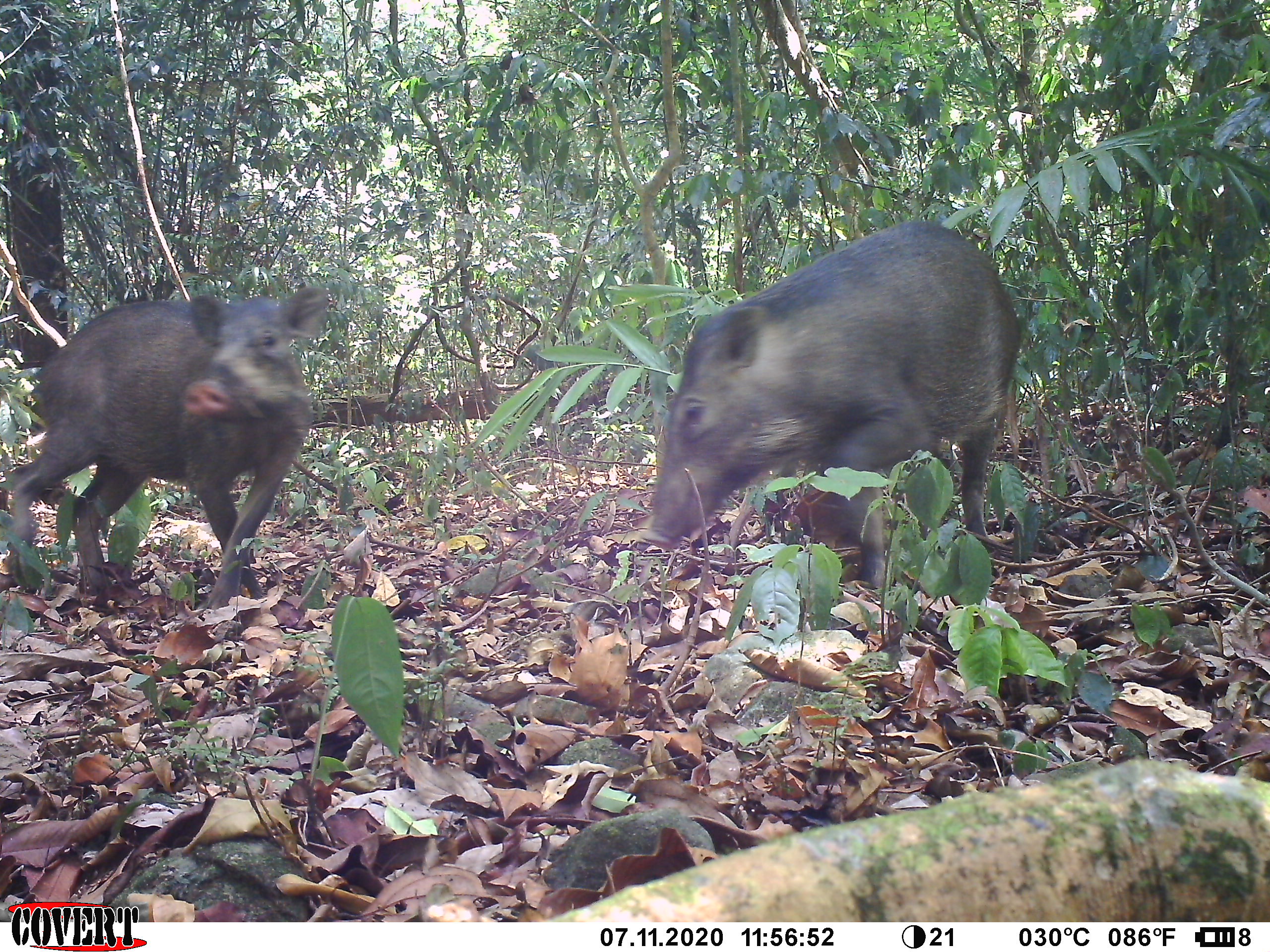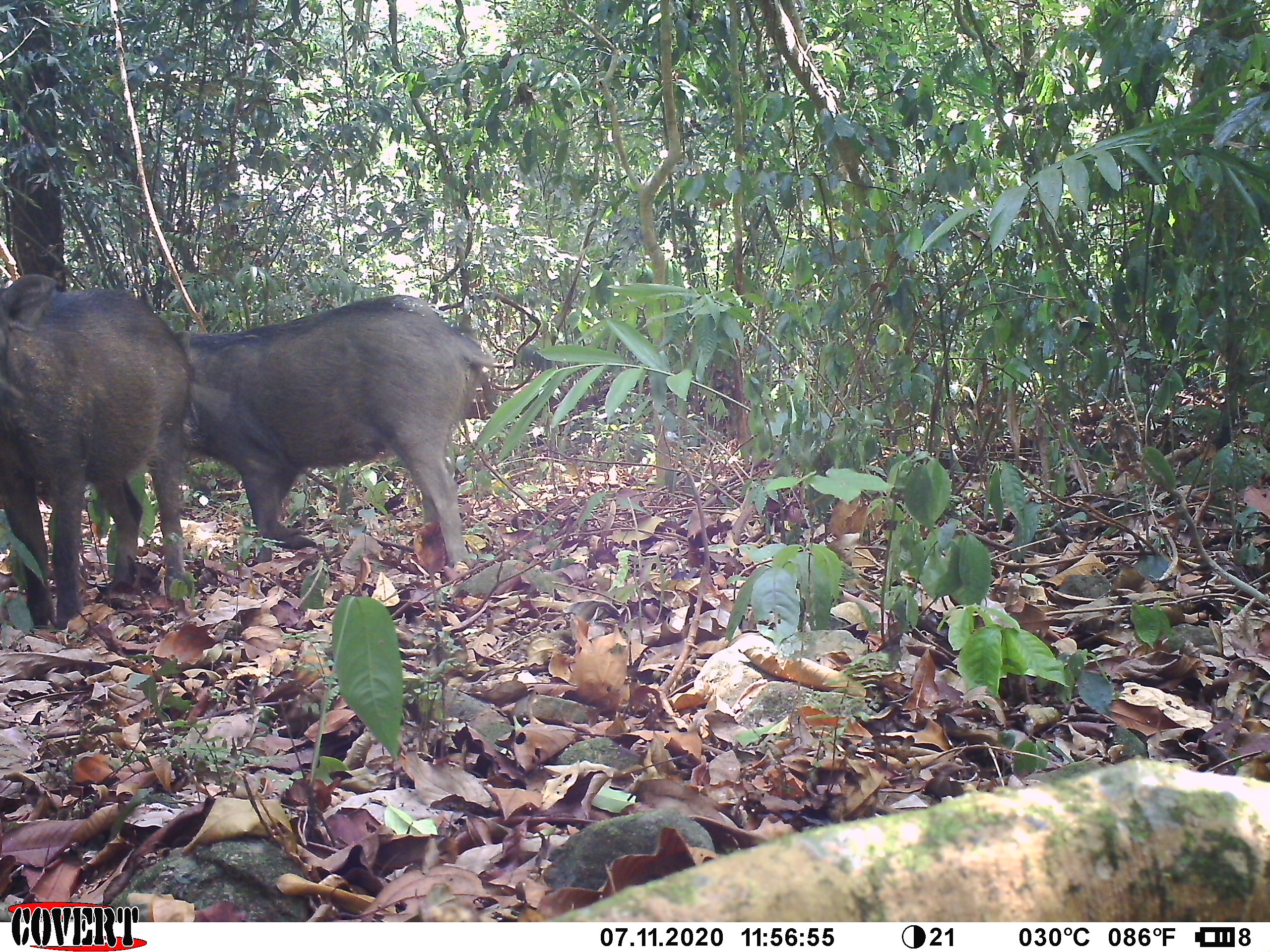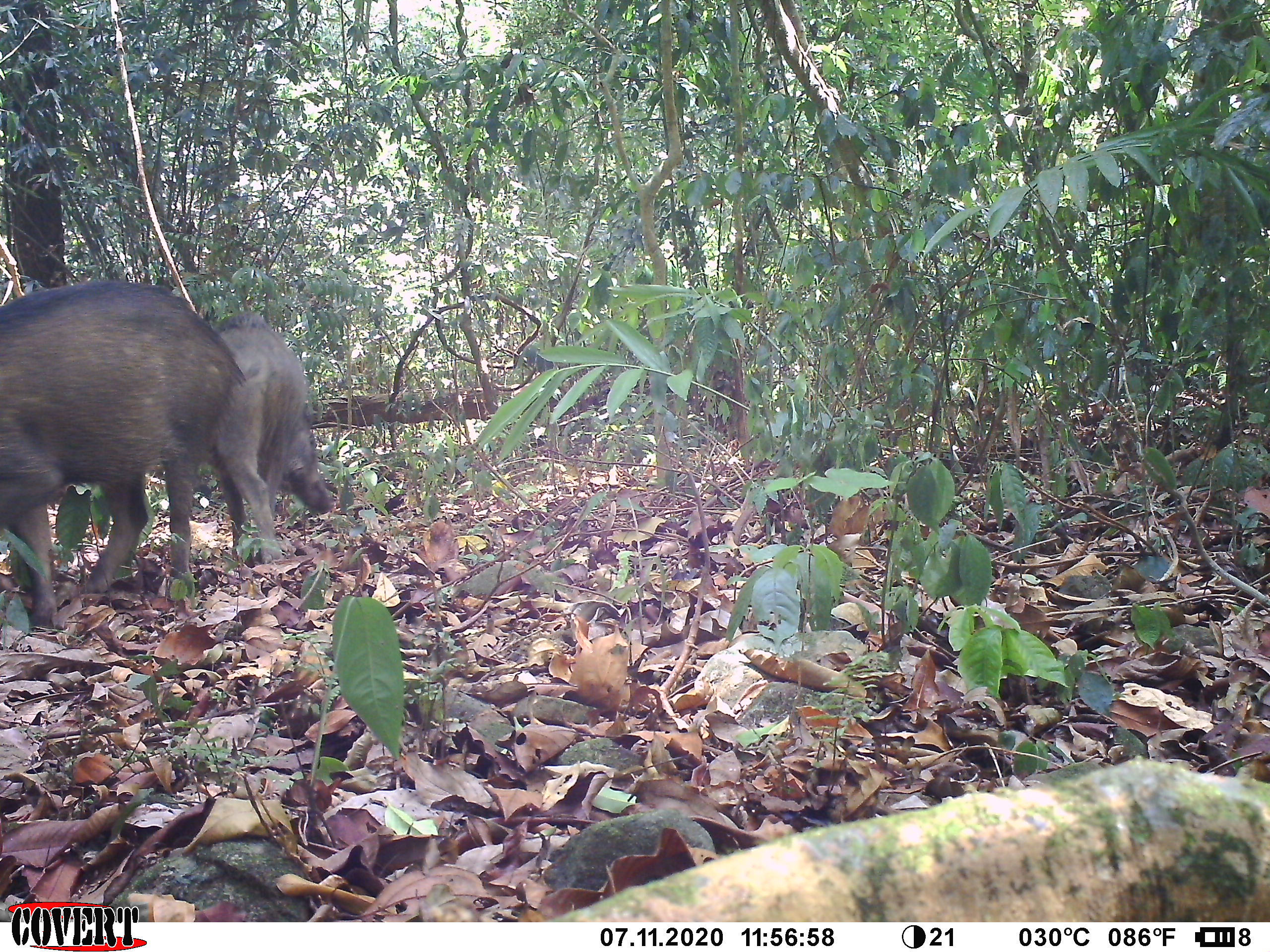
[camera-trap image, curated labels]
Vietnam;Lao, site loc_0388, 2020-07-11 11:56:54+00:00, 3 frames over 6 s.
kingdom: Animalia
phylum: Chordata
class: Mammalia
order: Artiodactyla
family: Suidae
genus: Sus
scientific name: Sus scrofa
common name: eurasian wild pig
Eurasian wild pig (Sus scrofa). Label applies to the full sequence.